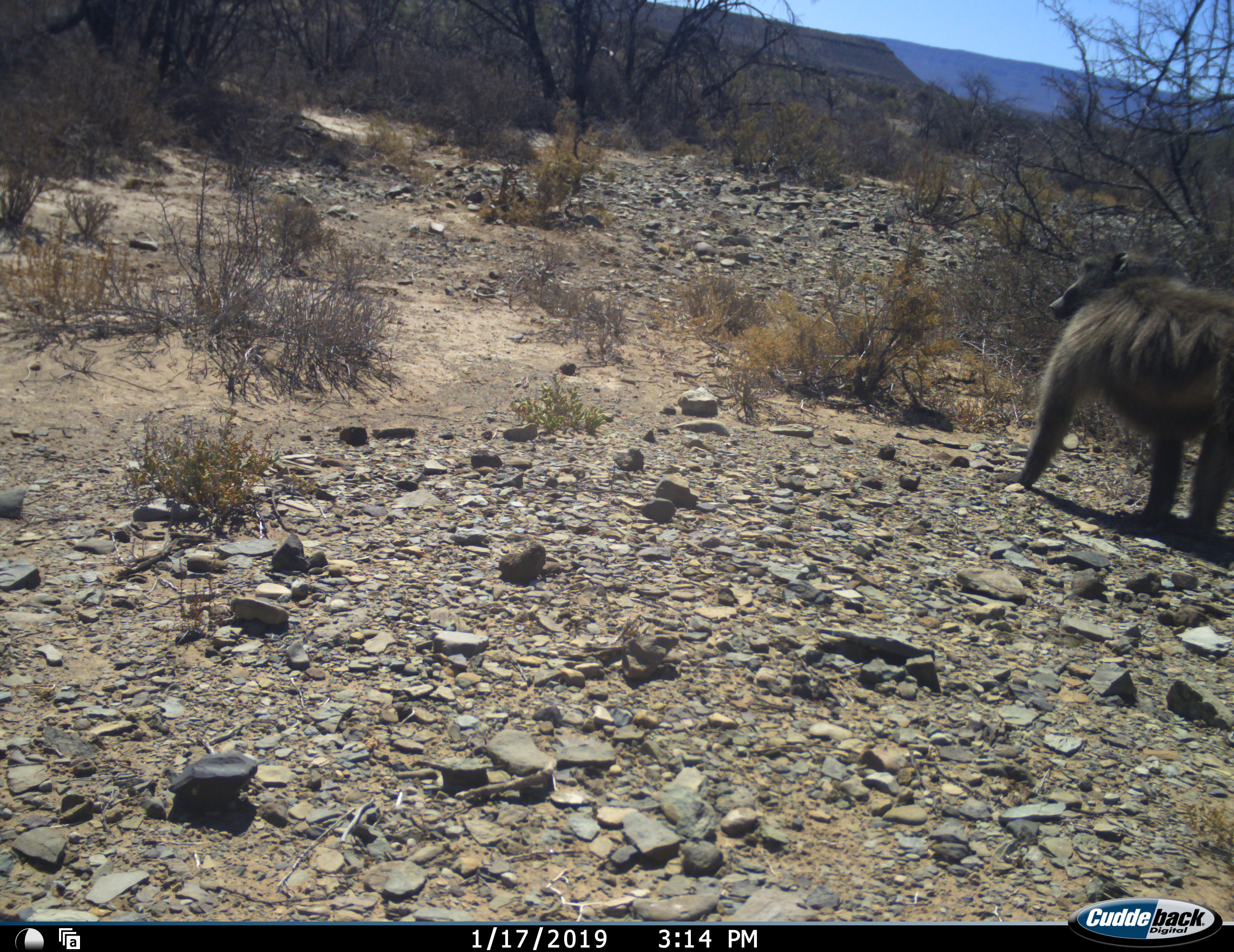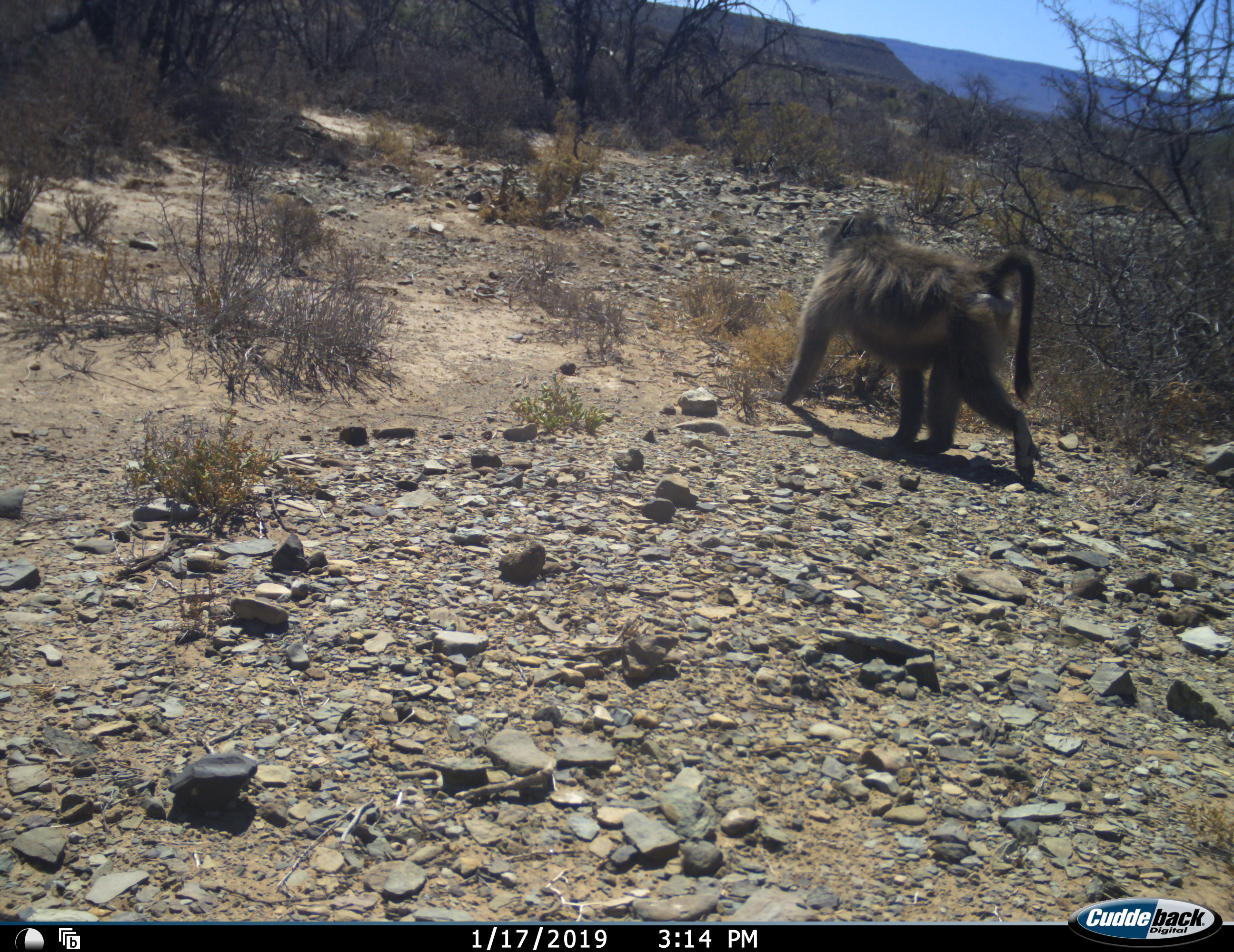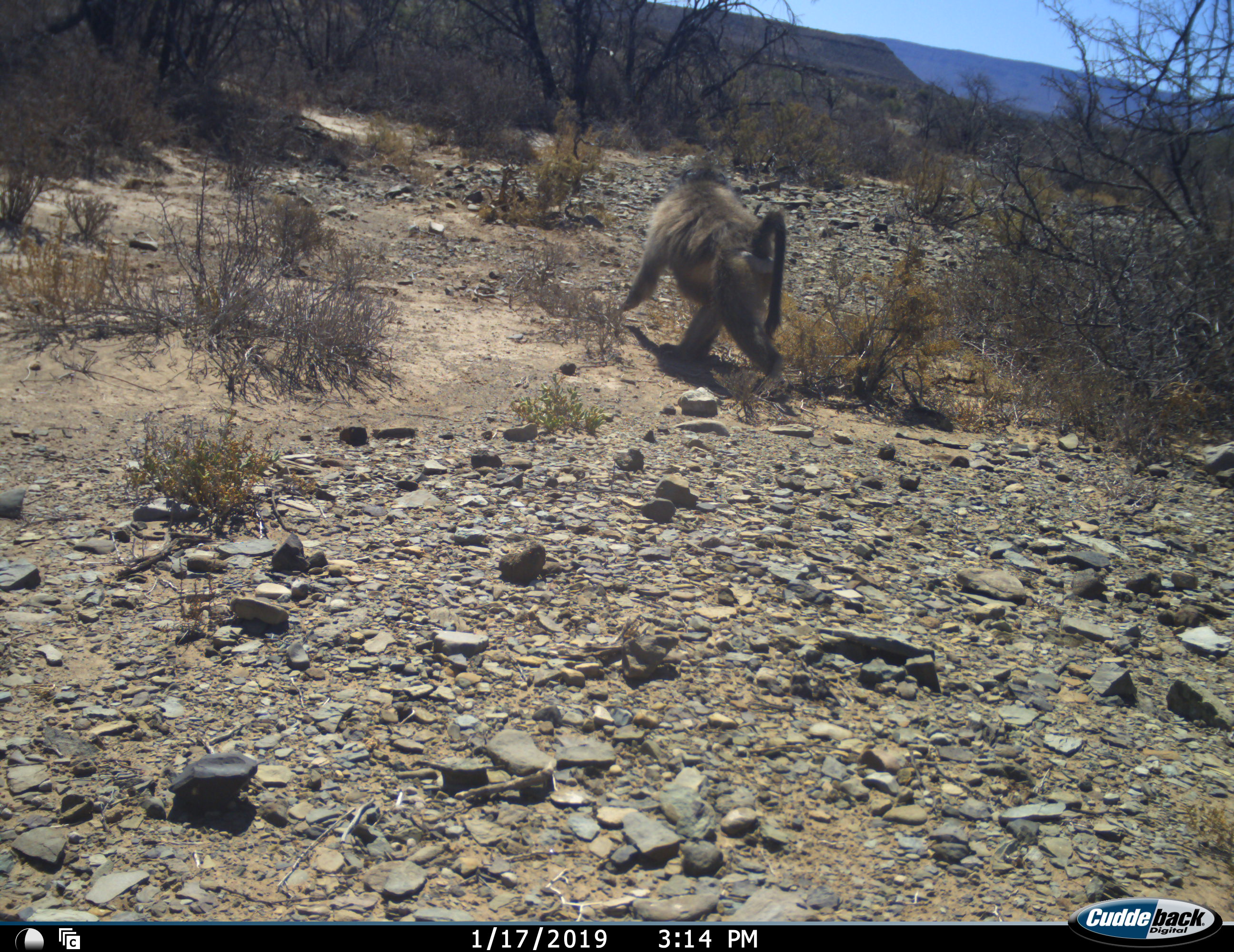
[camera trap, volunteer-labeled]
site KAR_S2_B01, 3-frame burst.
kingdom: Animalia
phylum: Chordata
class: Mammalia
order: Primates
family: Cercopithecidae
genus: Papio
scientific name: Papio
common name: baboon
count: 1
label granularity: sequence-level